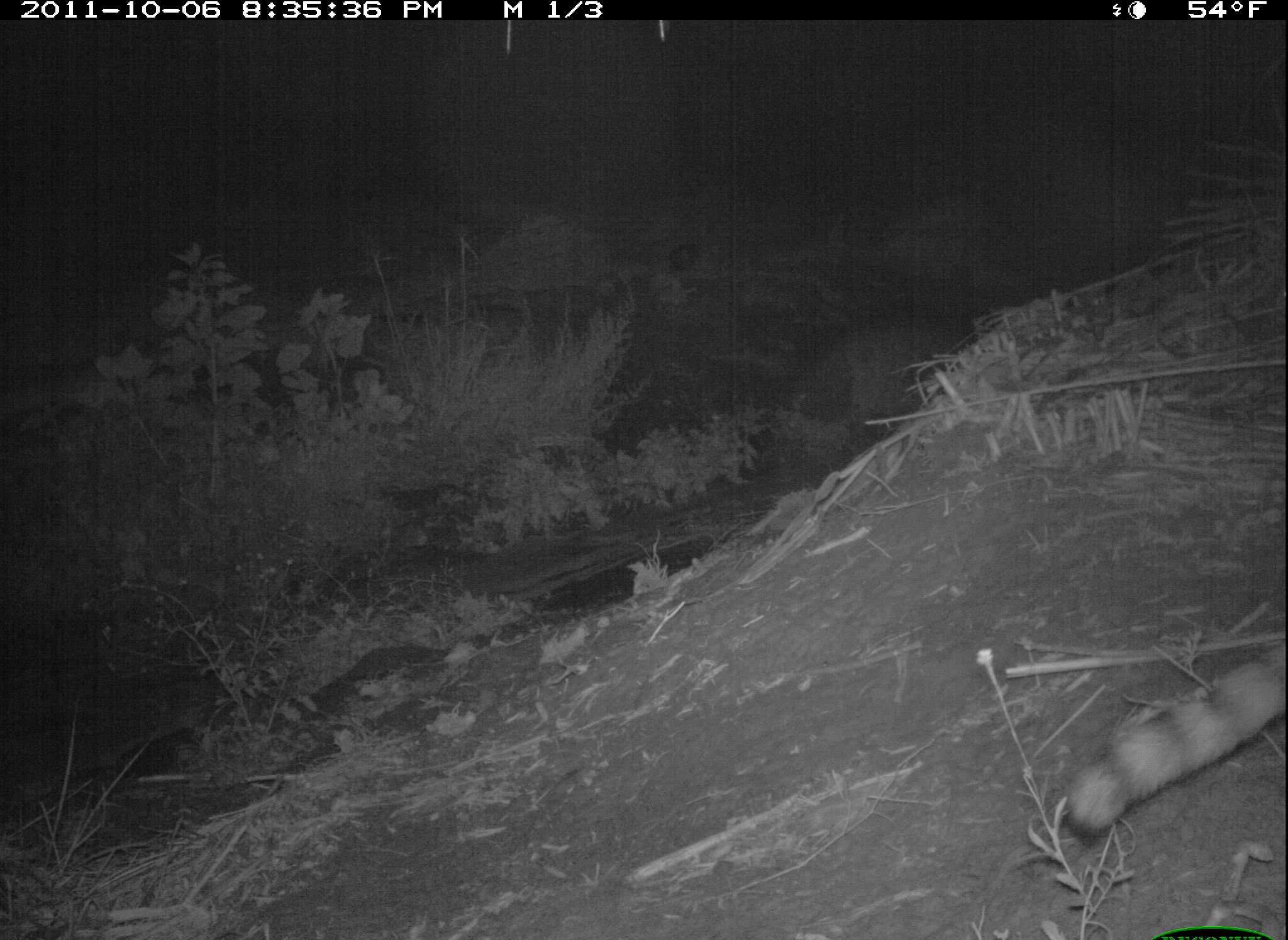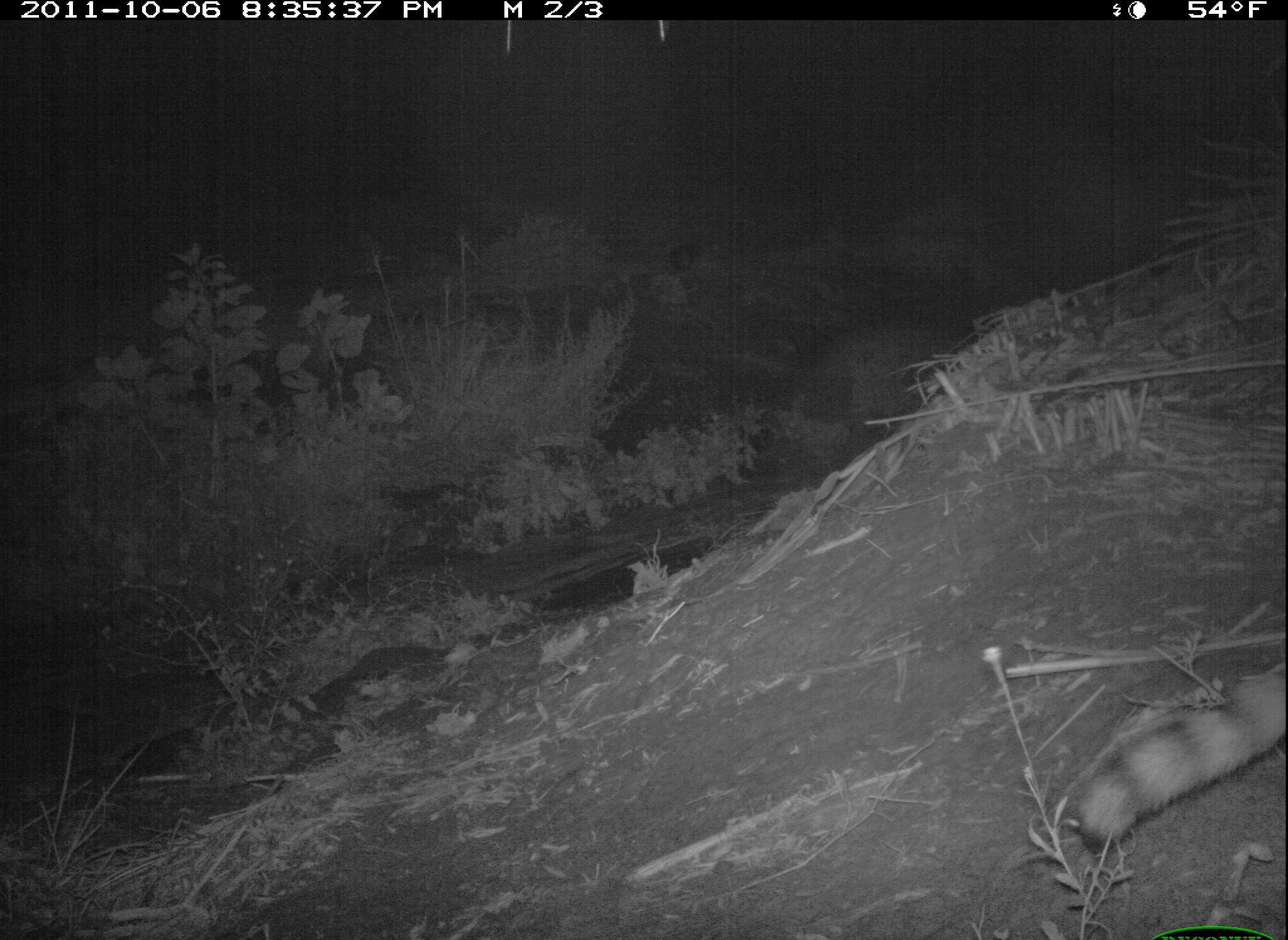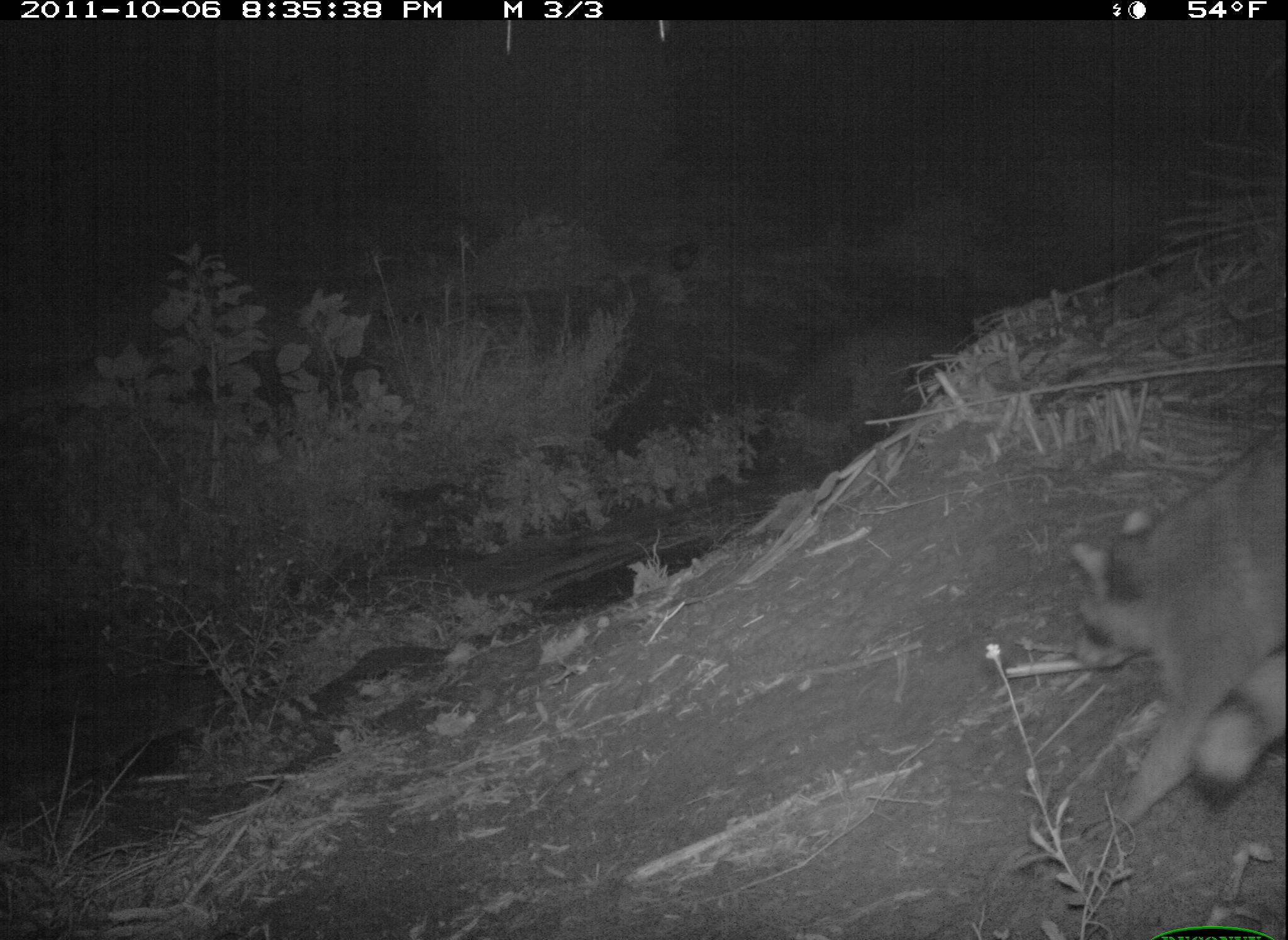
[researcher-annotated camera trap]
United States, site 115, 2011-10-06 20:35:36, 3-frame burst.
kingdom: Animalia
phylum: Chordata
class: Mammalia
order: Carnivora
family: Procyonidae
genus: Procyon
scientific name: Procyon lotor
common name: raccoon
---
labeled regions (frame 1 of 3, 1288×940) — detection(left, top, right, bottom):
raccoon: detection(1047, 628, 1288, 857)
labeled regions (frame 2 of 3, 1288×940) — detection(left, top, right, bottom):
raccoon: detection(1046, 631, 1287, 852)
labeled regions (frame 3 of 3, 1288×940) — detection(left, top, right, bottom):
raccoon: detection(1057, 413, 1286, 851)